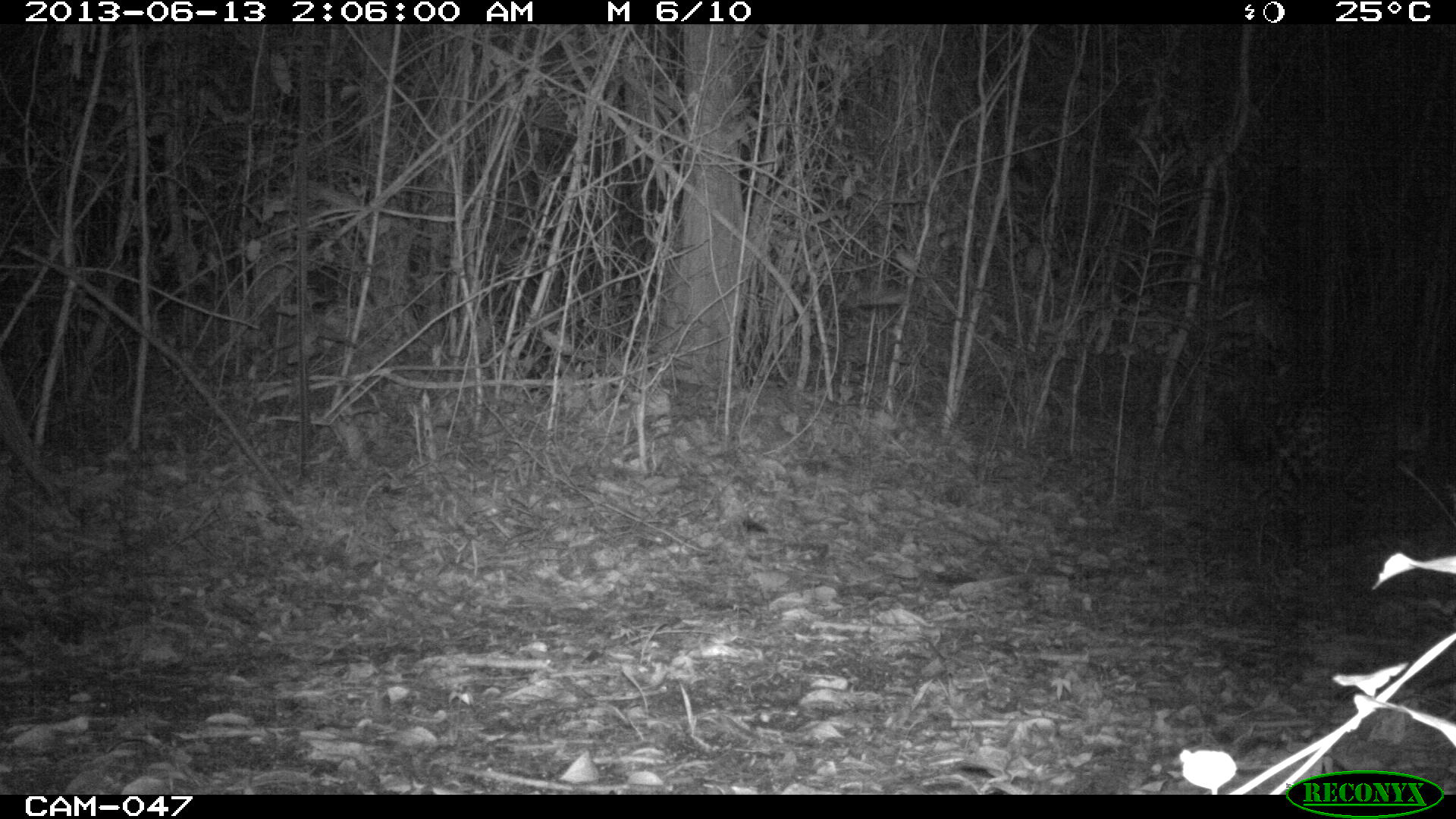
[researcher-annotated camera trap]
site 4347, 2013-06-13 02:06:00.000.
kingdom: Animalia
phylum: Chordata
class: Mammalia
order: Carnivora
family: Felidae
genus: Panthera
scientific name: Panthera onca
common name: jaguar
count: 1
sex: male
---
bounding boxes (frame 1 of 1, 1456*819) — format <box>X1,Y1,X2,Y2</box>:
panthera onca: <box>1248,385,1434,570</box>